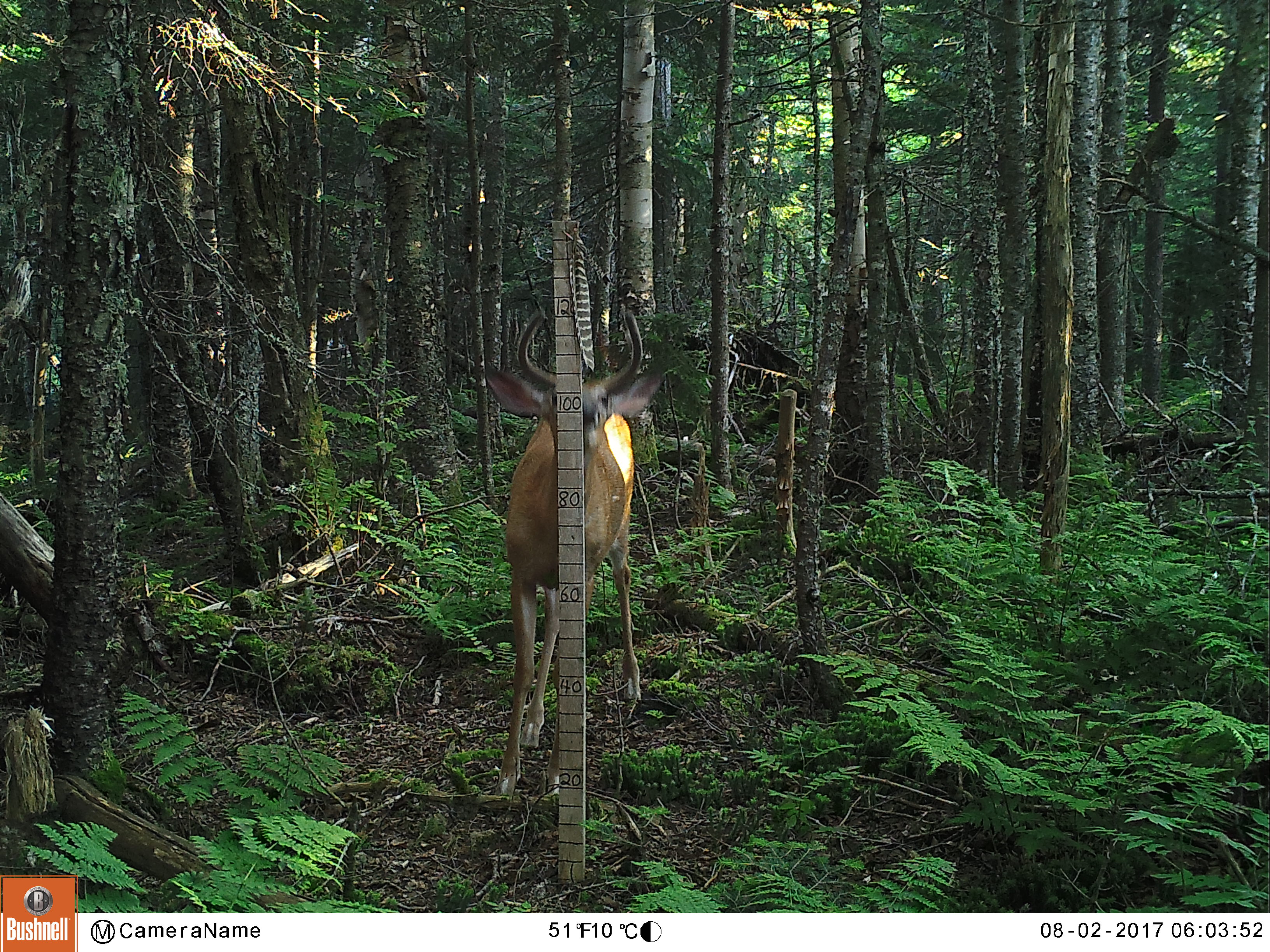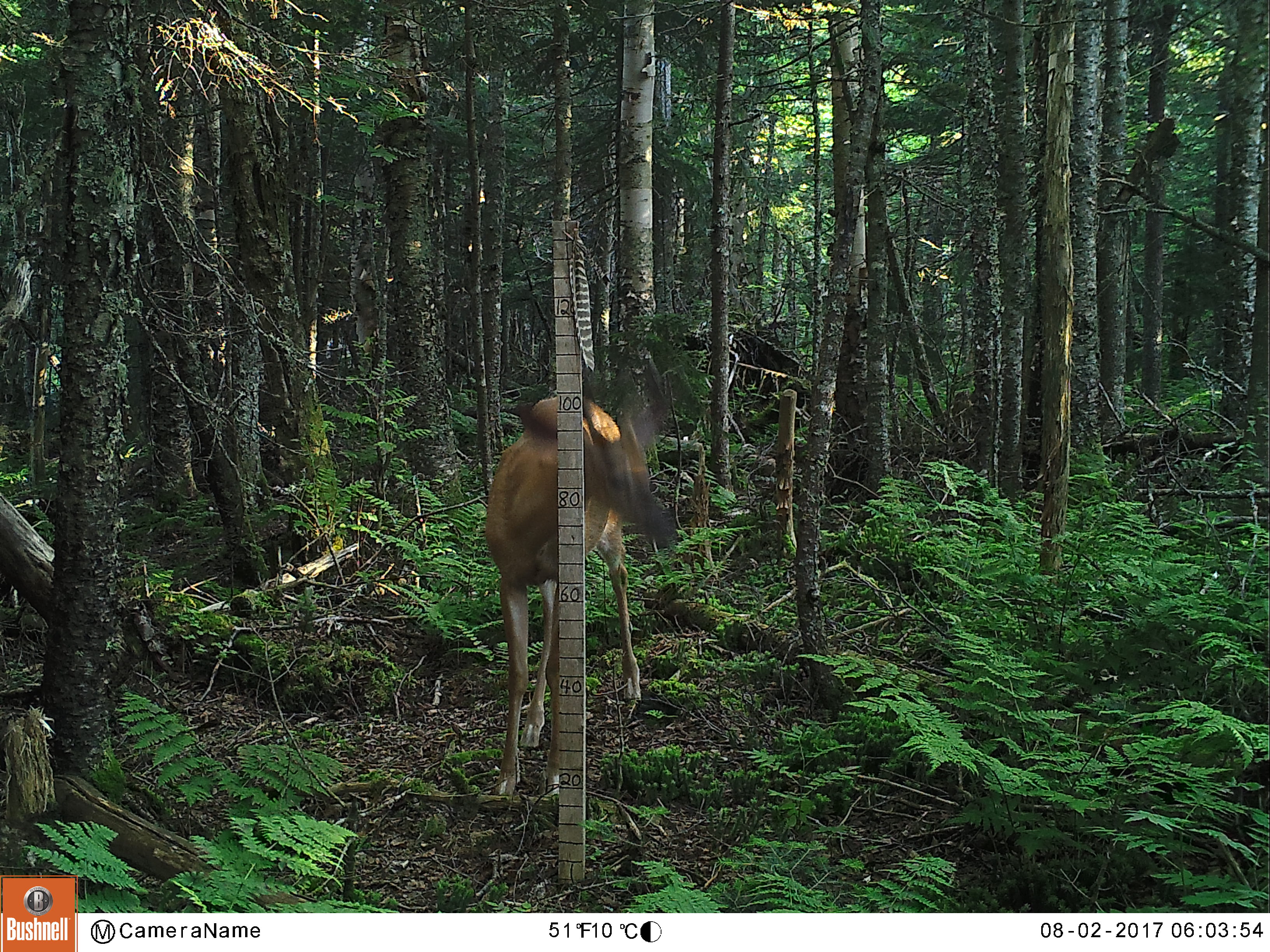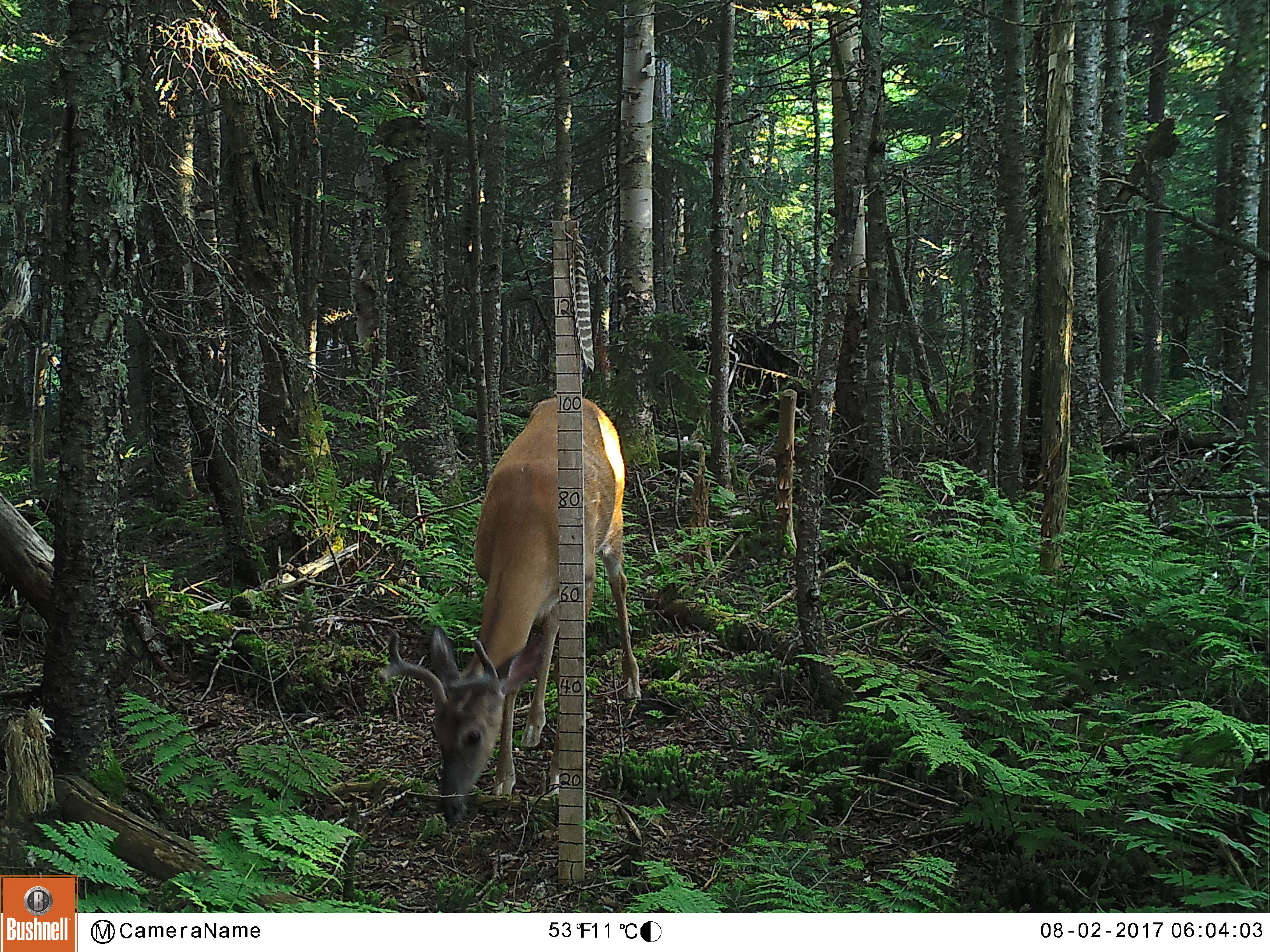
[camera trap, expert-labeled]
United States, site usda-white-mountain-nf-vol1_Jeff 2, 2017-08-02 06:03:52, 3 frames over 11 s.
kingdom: Animalia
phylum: Chordata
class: Mammalia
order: Artiodactyla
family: Cervidae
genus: Odocoileus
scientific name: Odocoileus virginianus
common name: white-tailed deer